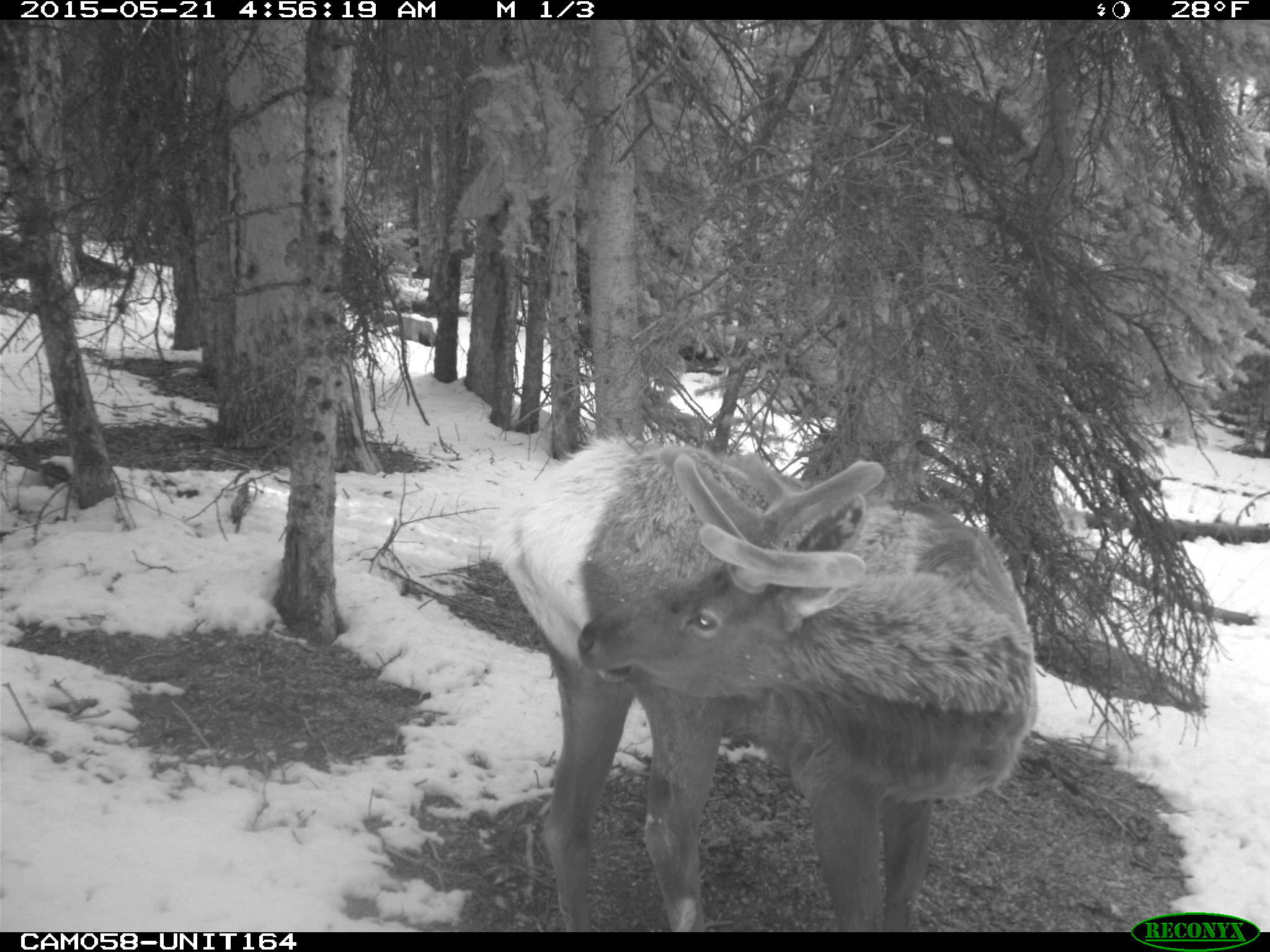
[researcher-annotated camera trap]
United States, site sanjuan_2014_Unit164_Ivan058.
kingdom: Animalia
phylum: Chordata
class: Mammalia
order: Artiodactyla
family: Cervidae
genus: Cervus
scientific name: Cervus elaphus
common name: red deer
Cervus elaphus (red deer).